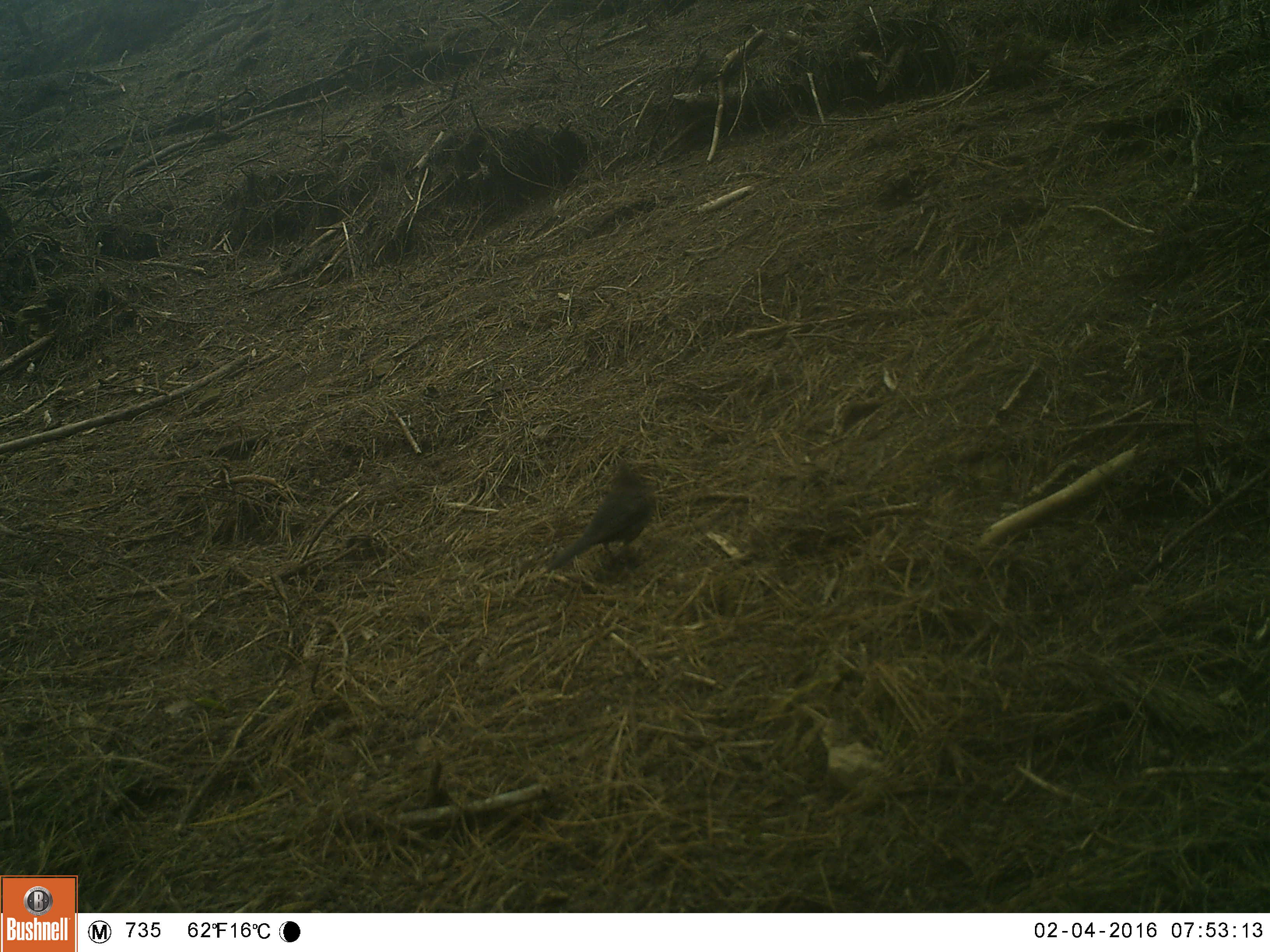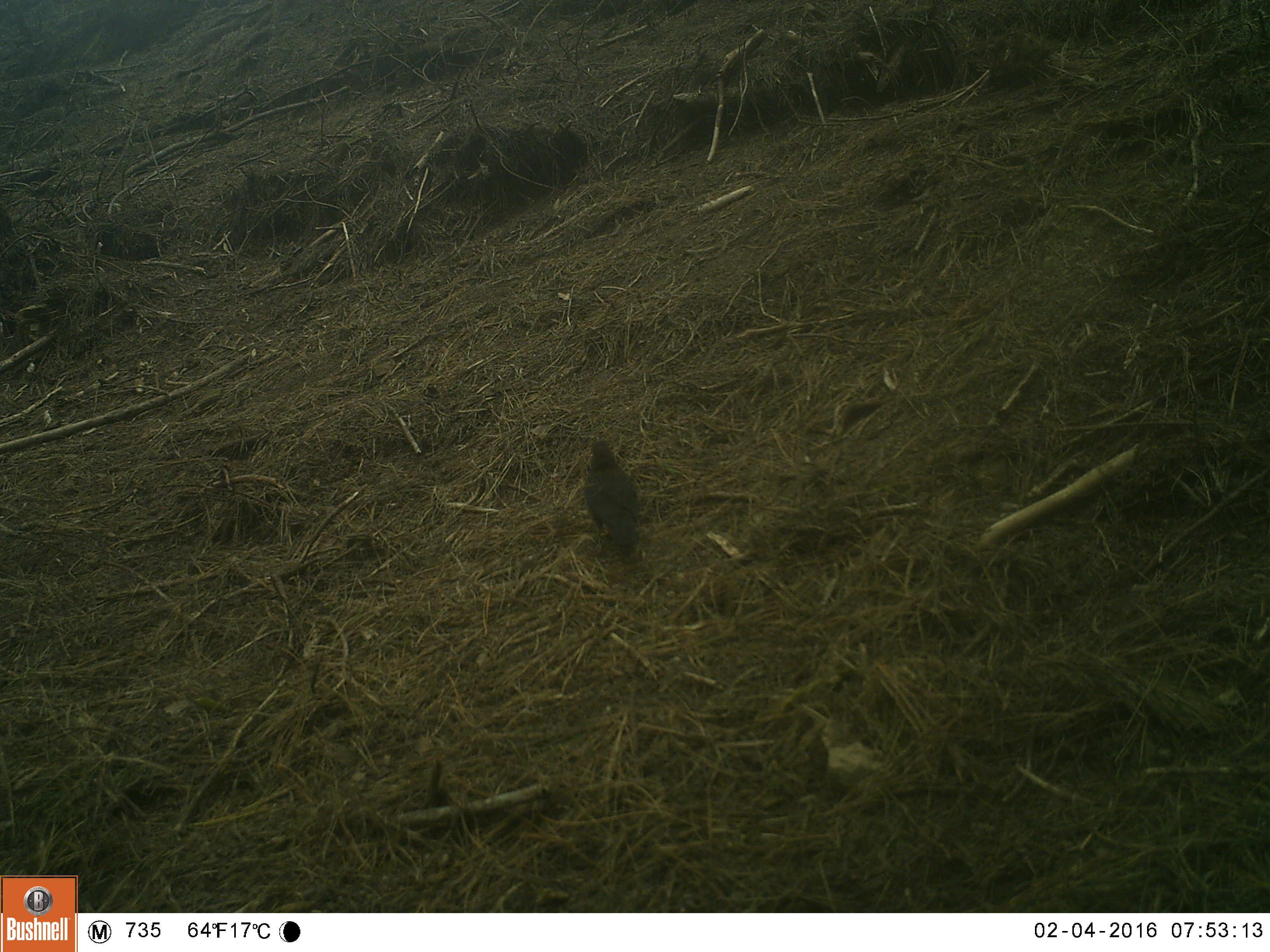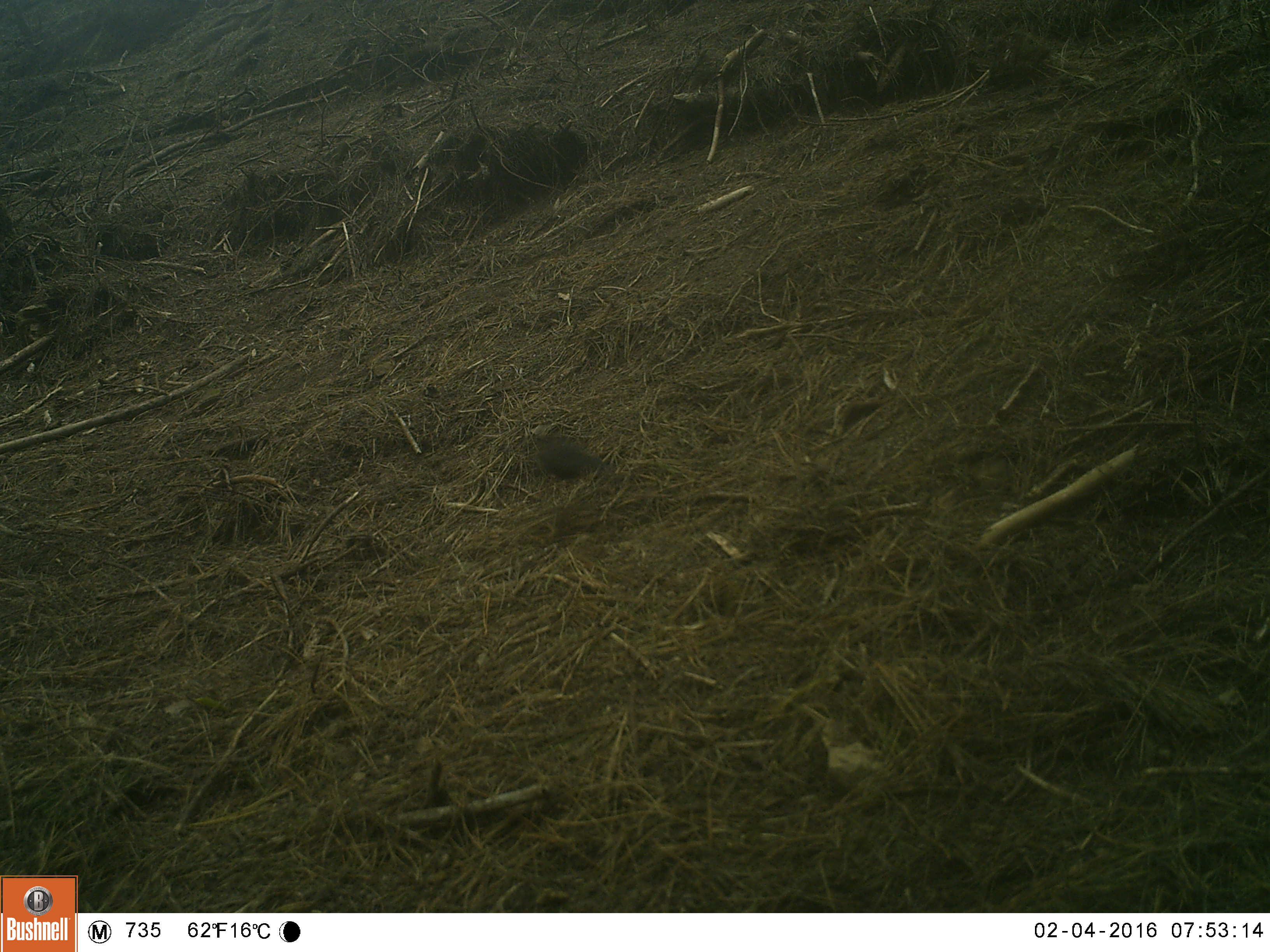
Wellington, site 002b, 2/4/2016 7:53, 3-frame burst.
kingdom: Animalia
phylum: Chordata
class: Aves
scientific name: Aves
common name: bird